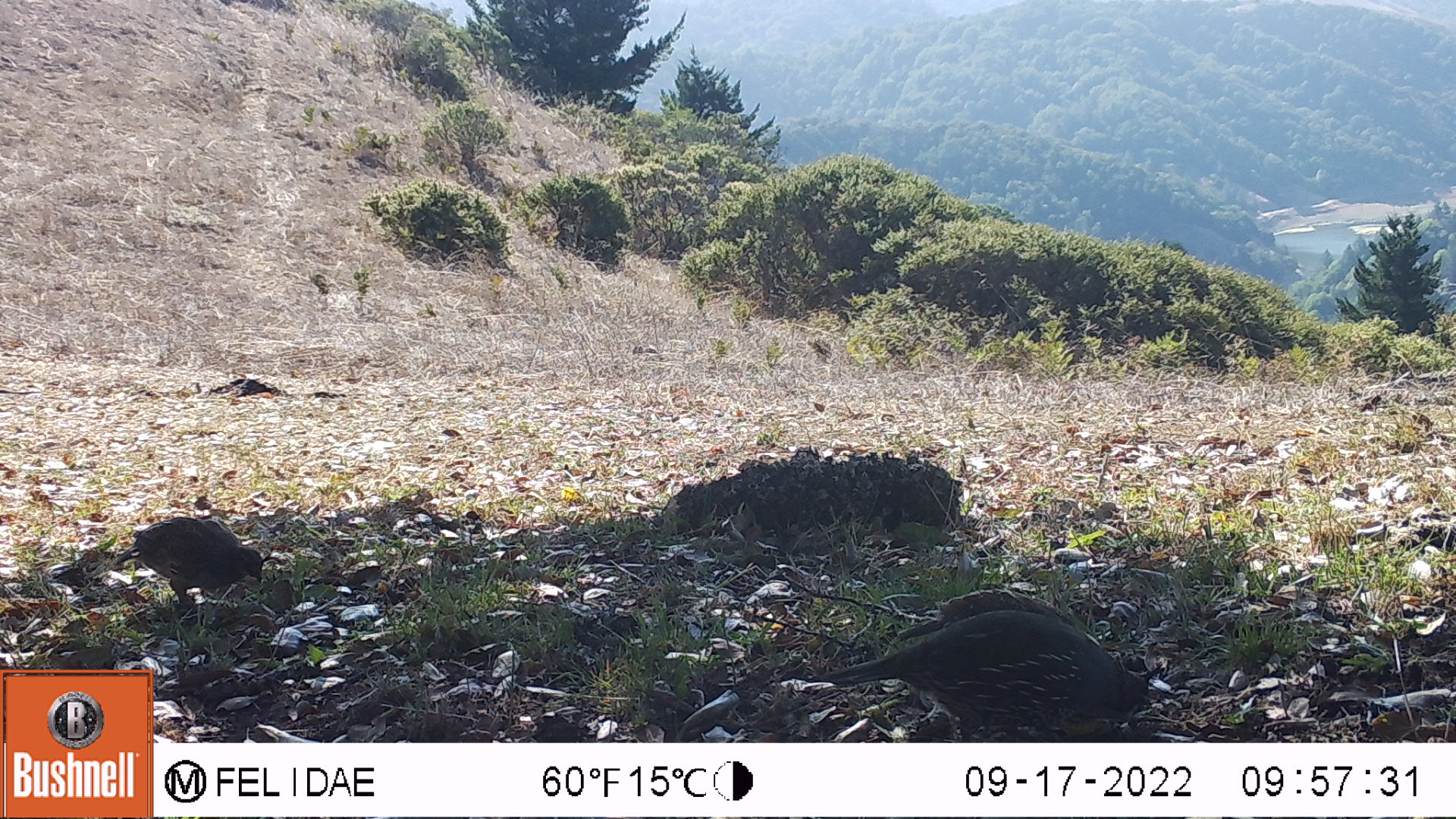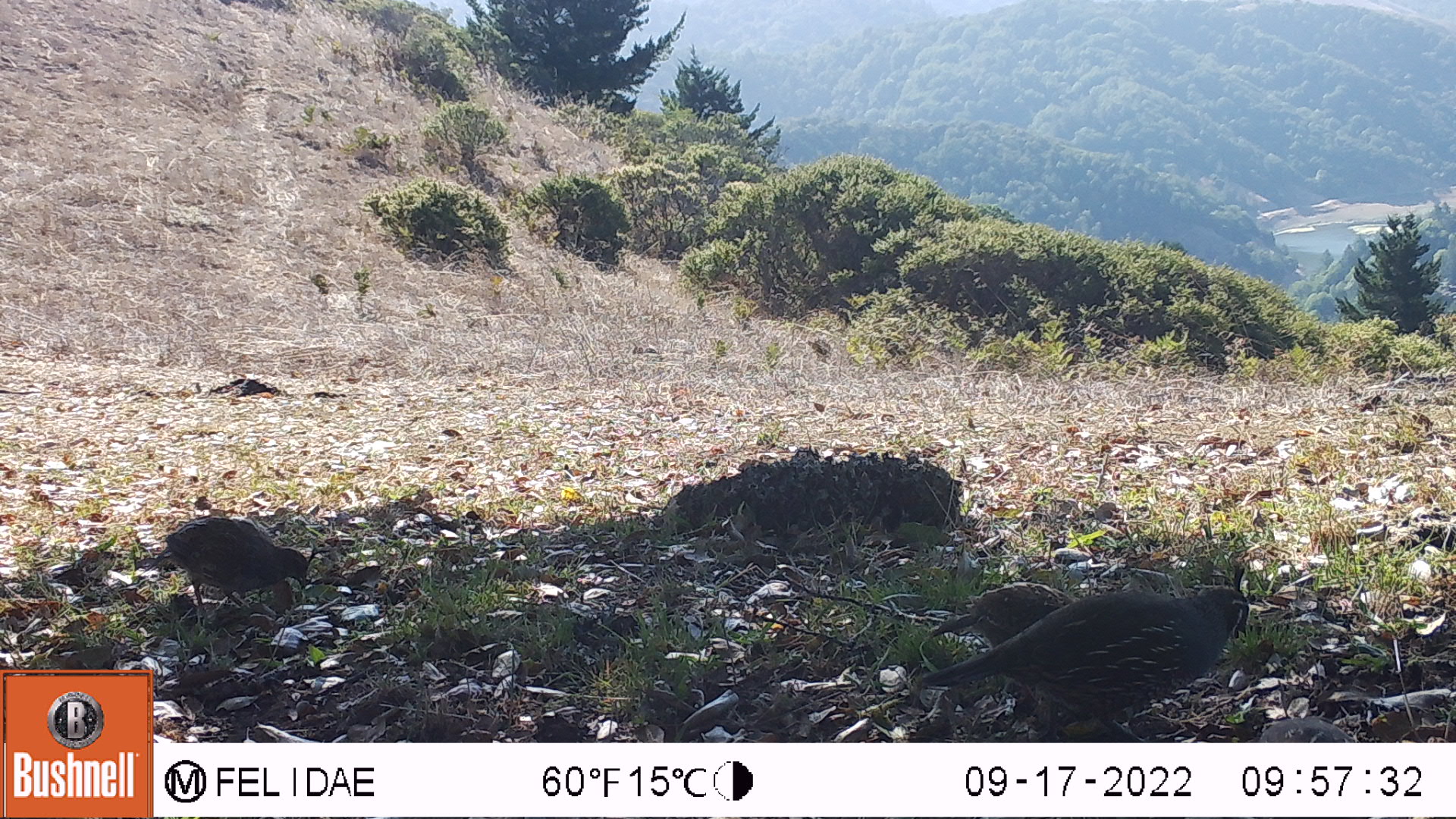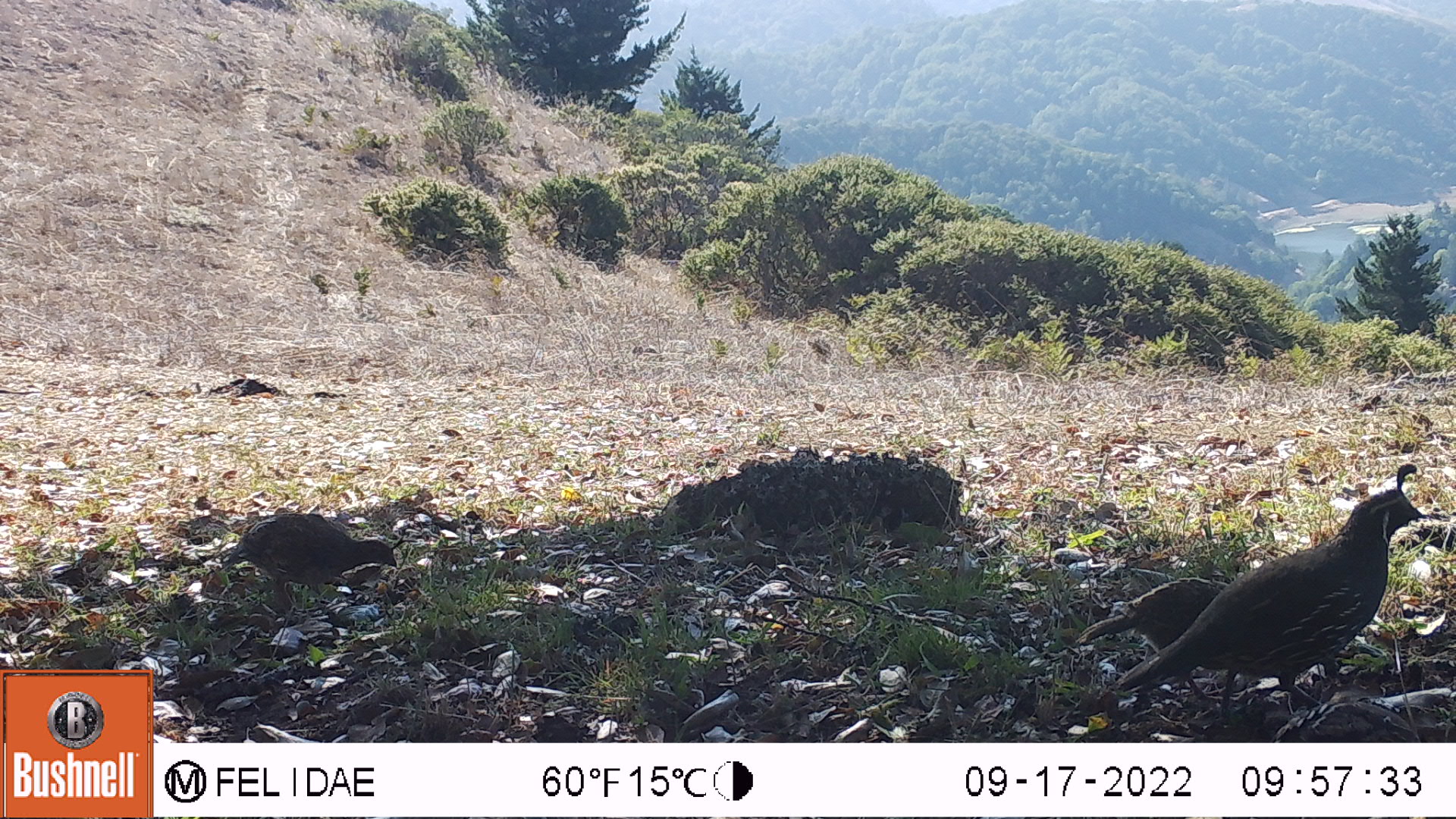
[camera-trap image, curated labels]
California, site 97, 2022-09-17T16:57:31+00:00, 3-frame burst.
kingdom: Animalia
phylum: Chordata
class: Aves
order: Galliformes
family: Odontophoridae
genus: Callipepla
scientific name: Callipepla californica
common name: california quail